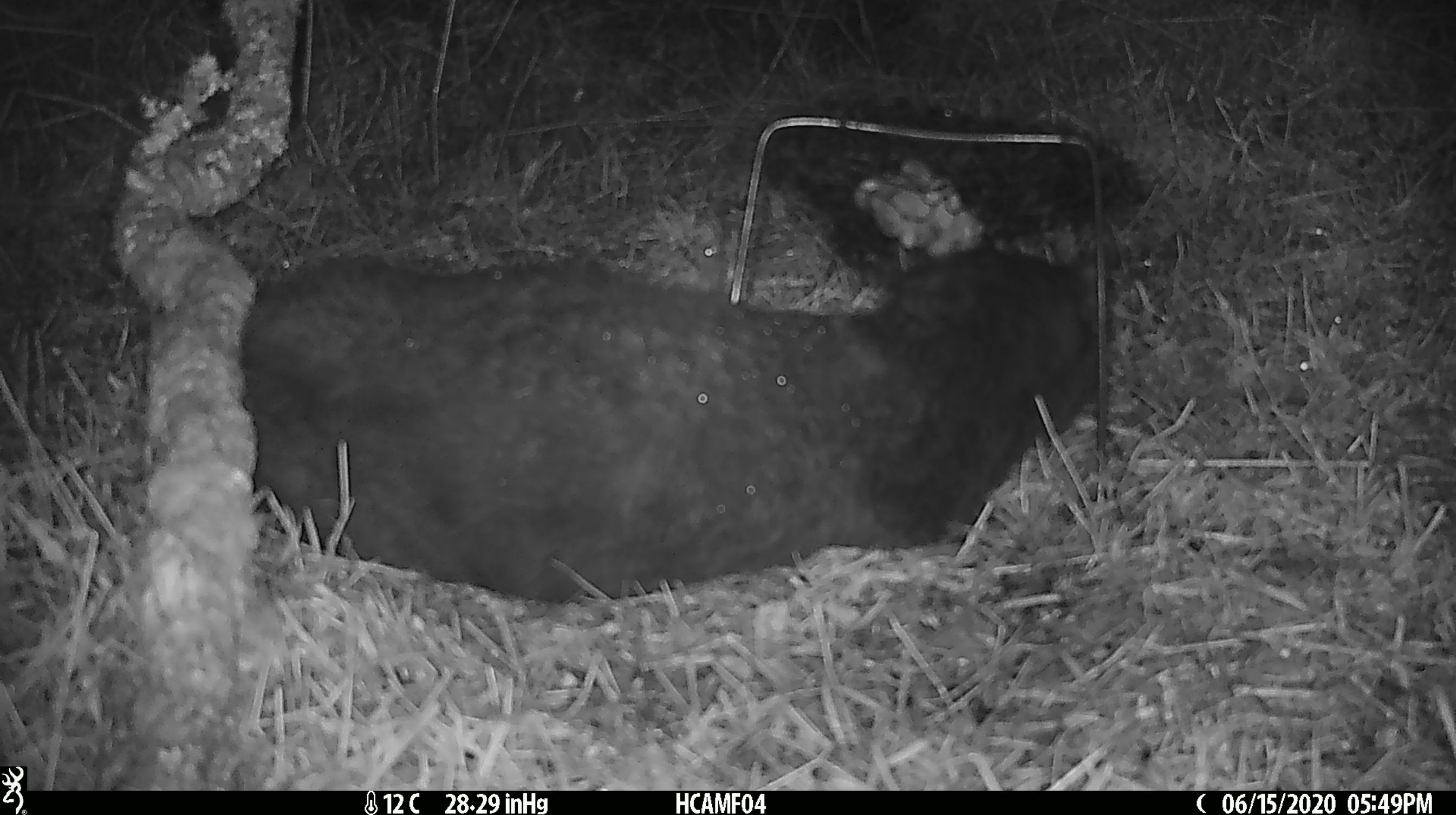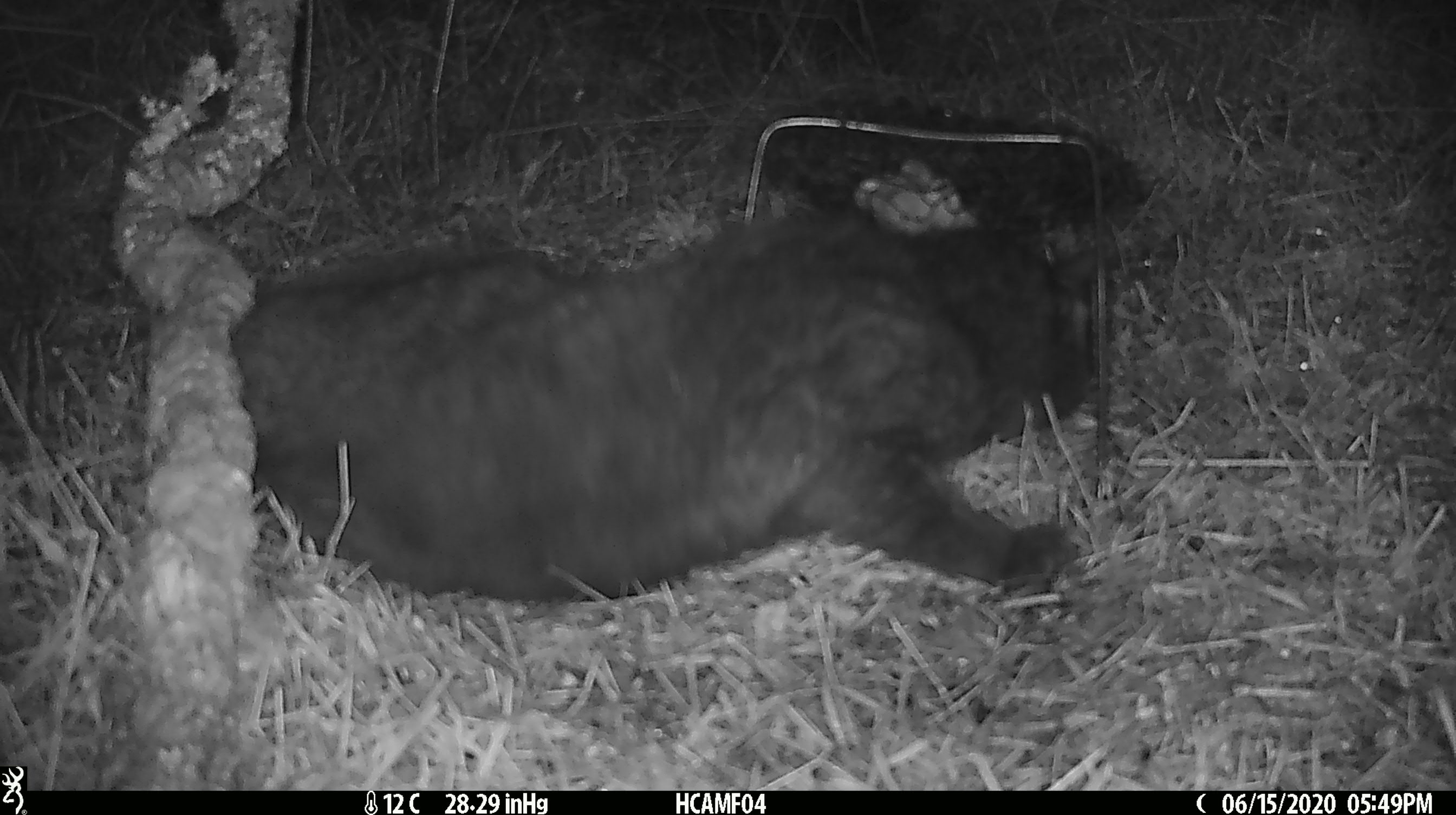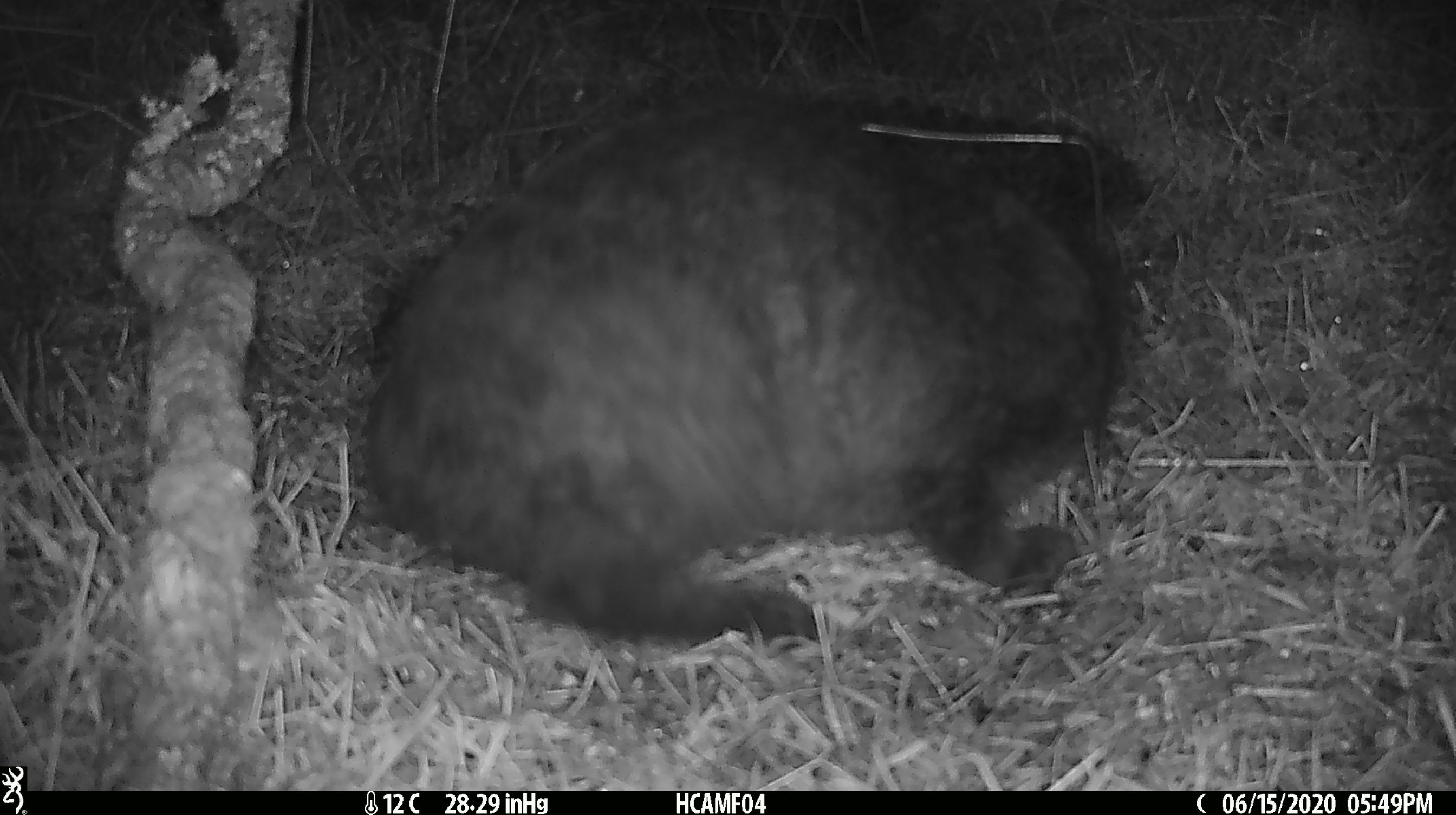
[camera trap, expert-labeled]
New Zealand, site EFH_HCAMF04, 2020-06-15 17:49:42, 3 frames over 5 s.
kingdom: Animalia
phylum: Chordata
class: Mammalia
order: Carnivora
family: Felidae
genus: Felis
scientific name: Felis catus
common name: domestic cat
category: cat